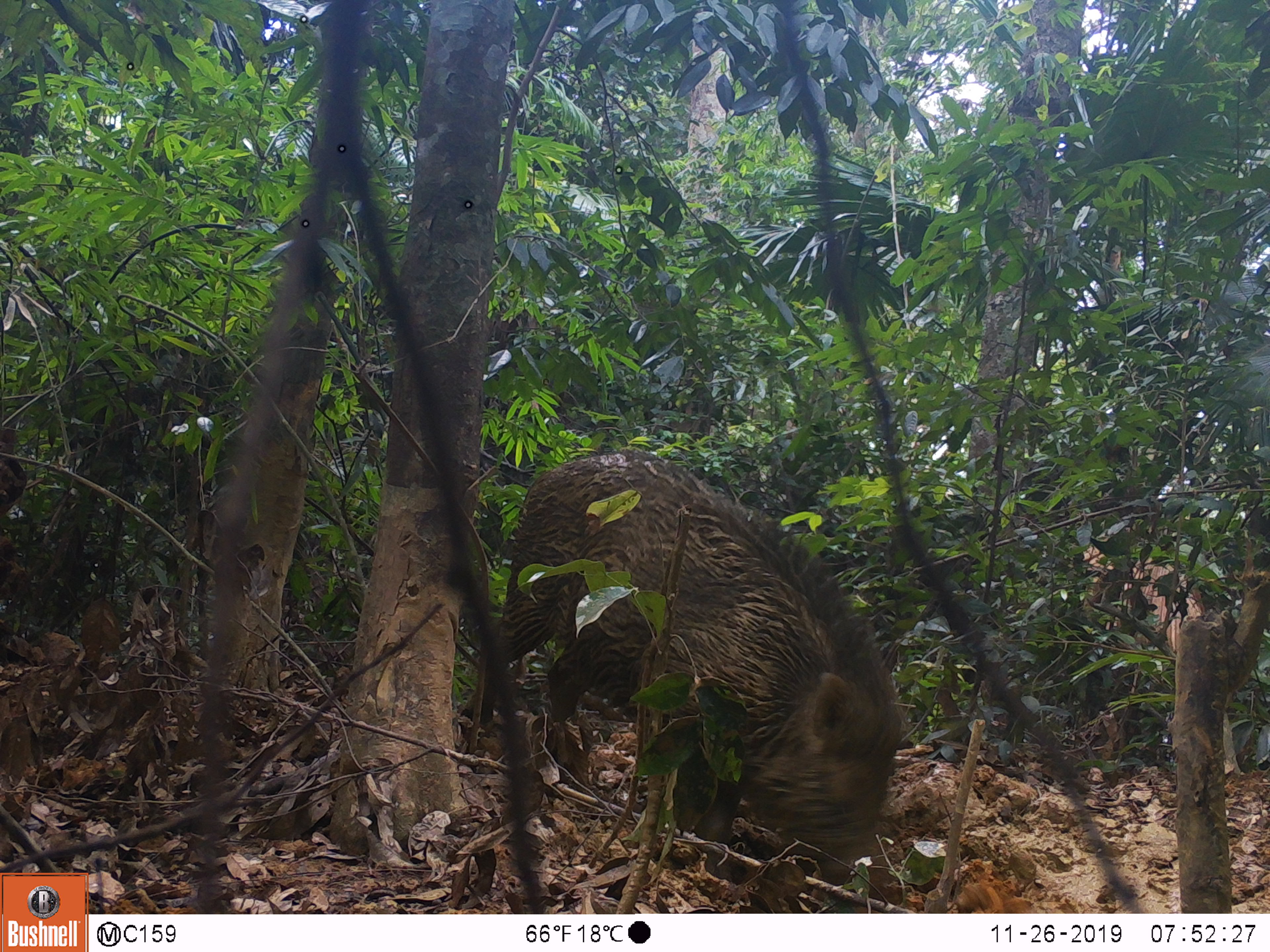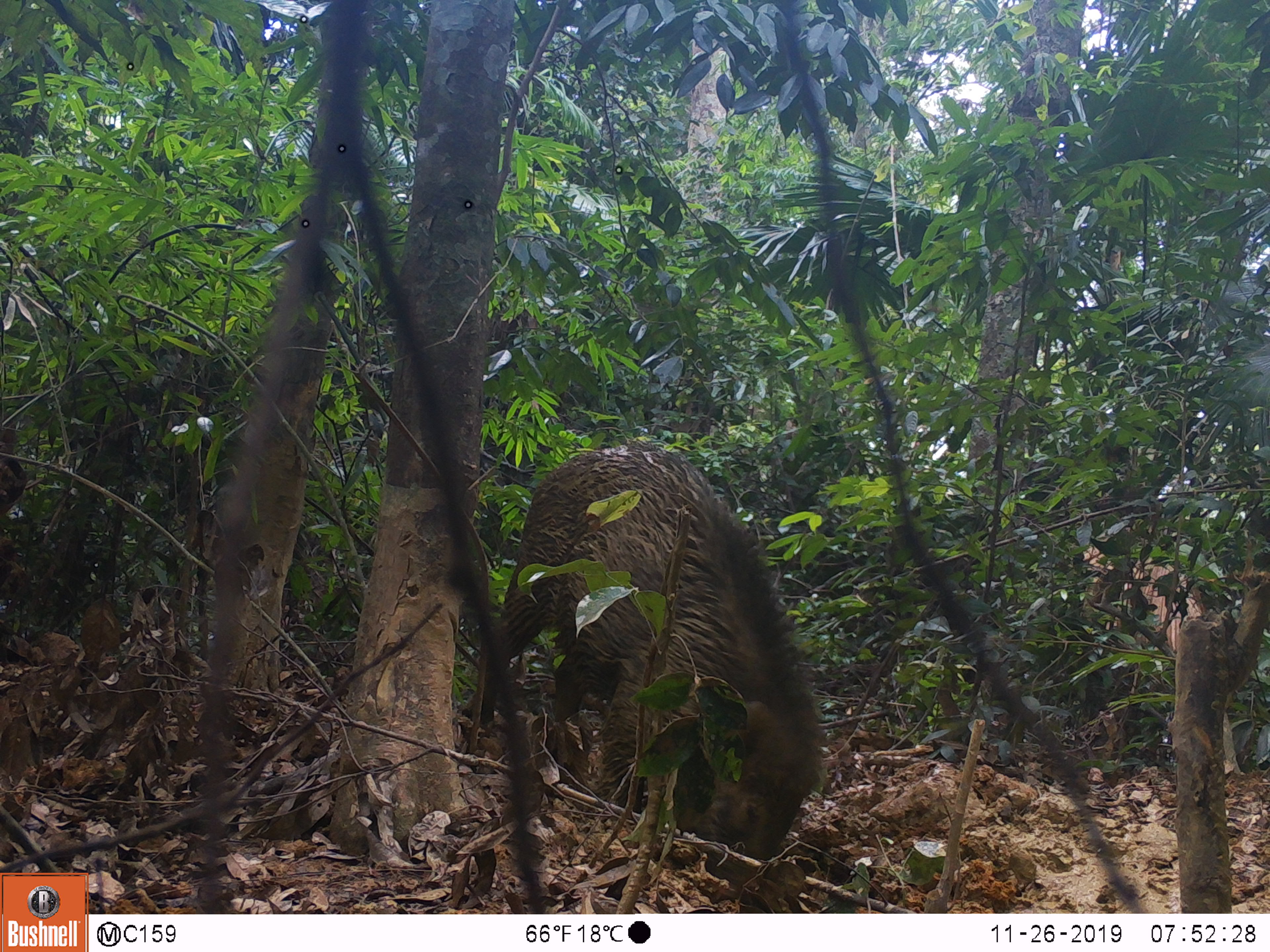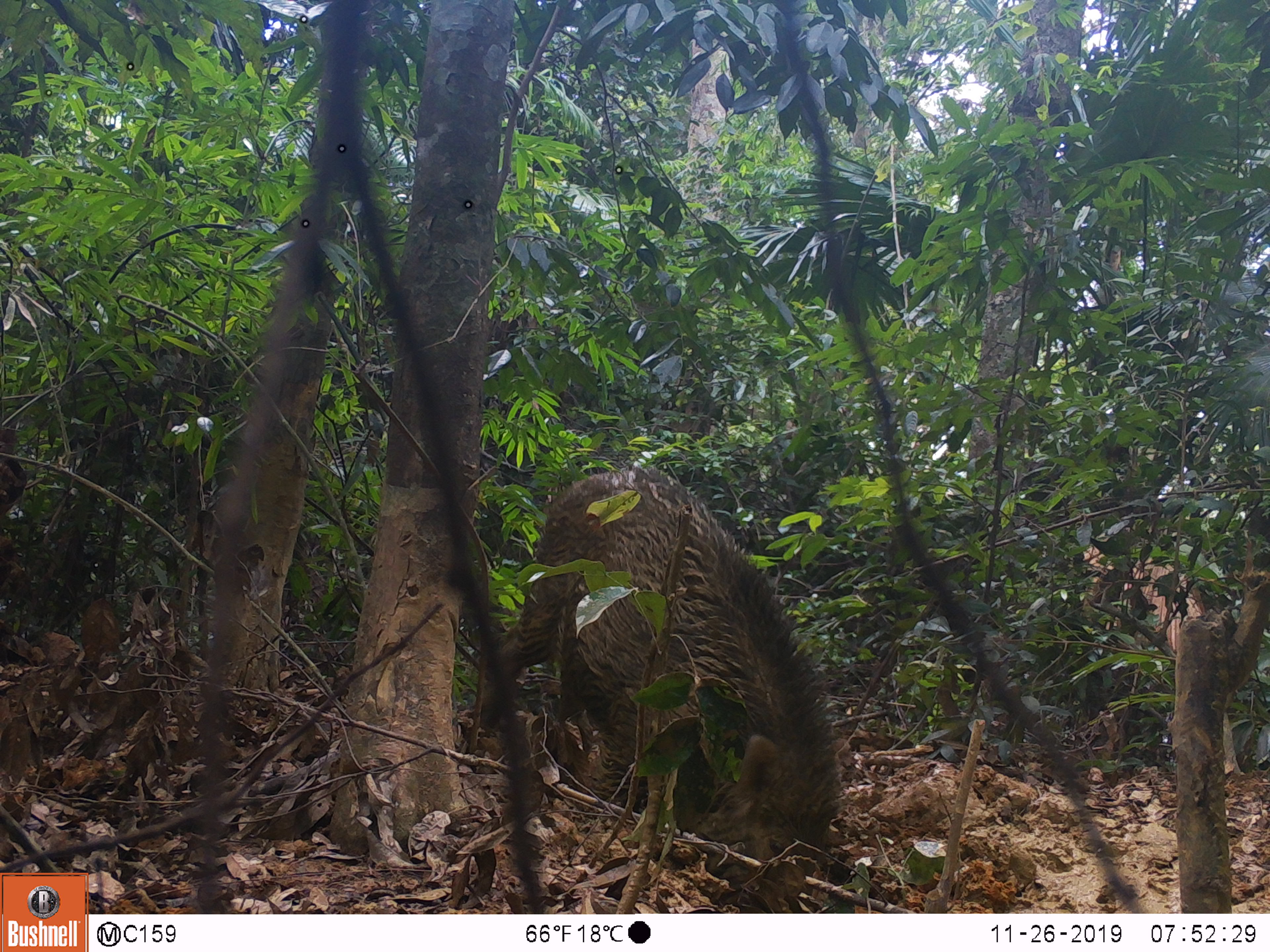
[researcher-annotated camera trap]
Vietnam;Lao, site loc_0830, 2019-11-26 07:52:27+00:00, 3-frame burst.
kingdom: Animalia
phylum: Chordata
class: Mammalia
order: Artiodactyla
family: Suidae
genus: Sus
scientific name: Sus scrofa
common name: eurasian wild pig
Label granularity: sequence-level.